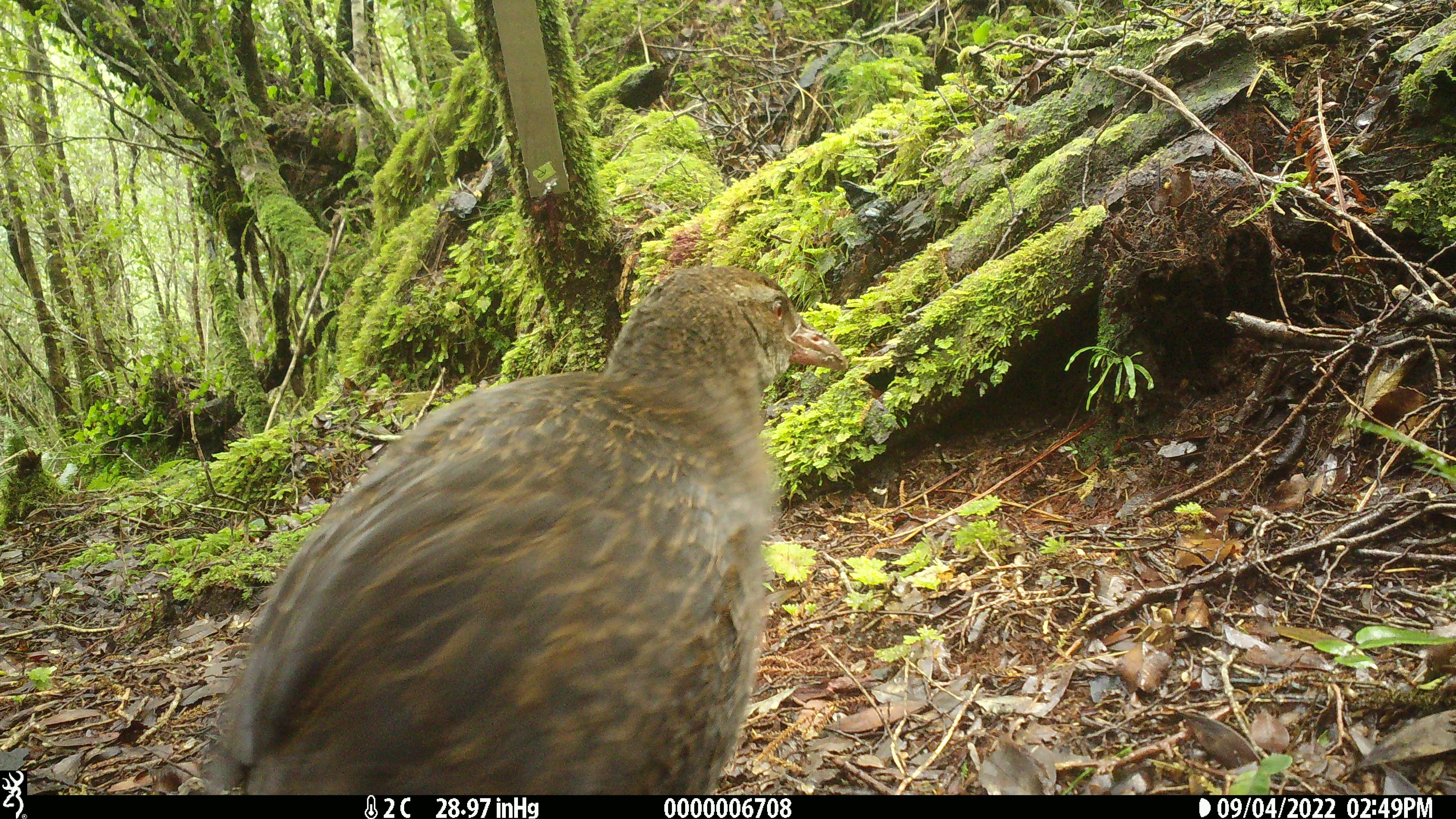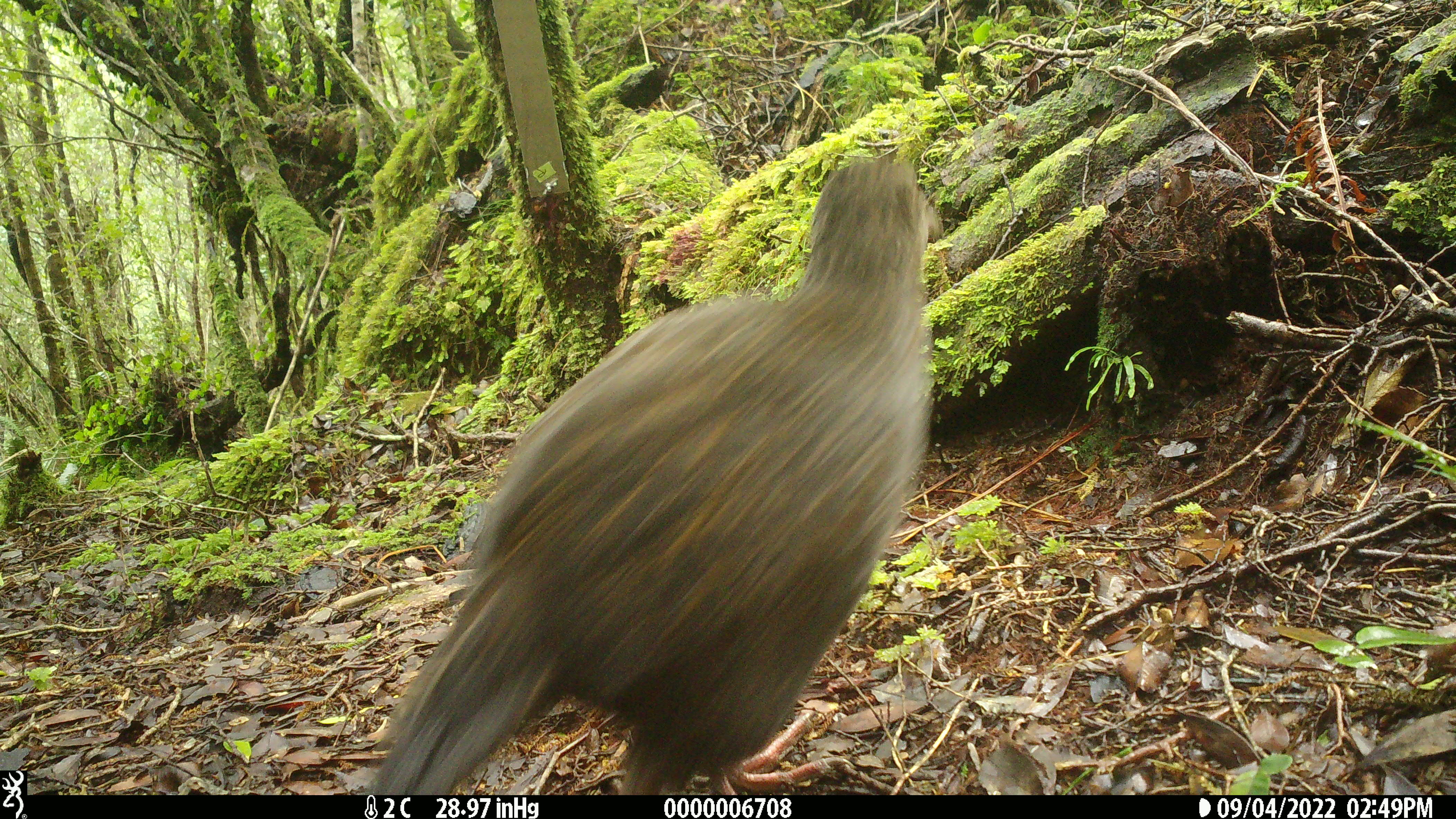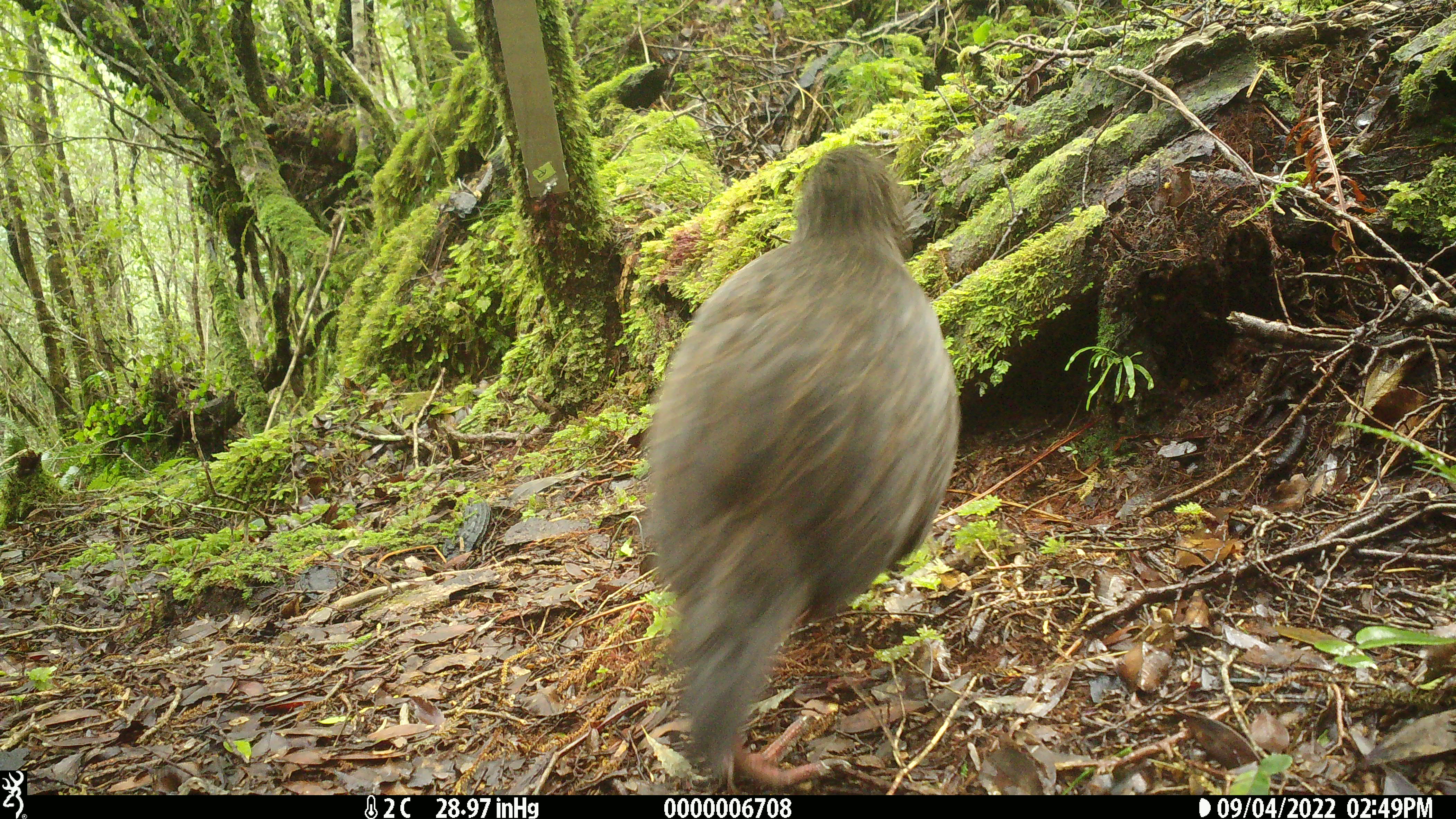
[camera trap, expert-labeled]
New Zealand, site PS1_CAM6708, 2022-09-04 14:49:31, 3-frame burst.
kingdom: Animalia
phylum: Chordata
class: Aves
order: Gruiformes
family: Rallidae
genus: Gallirallus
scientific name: Gallirallus australis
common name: weka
Weka (Gallirallus australis).